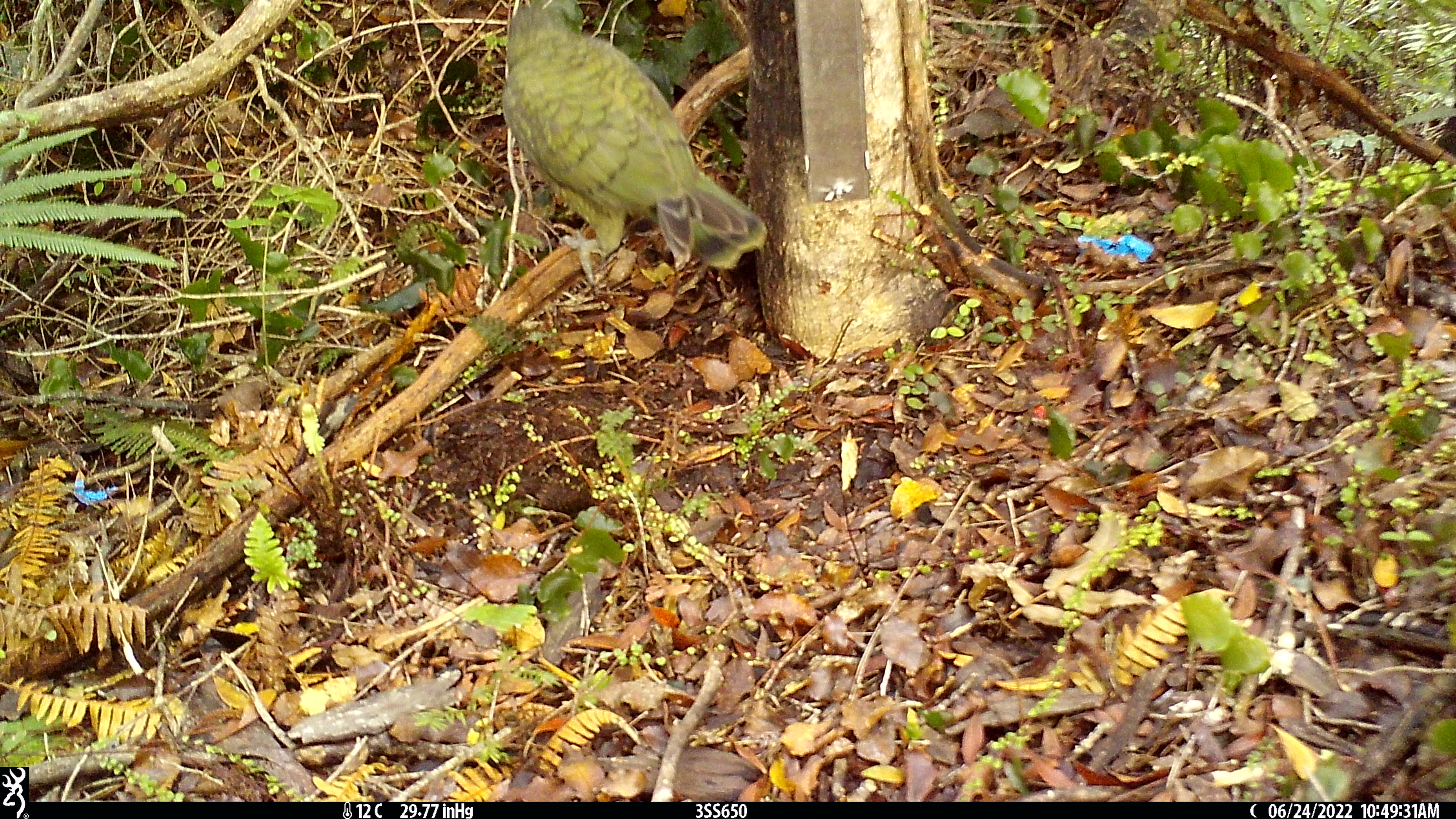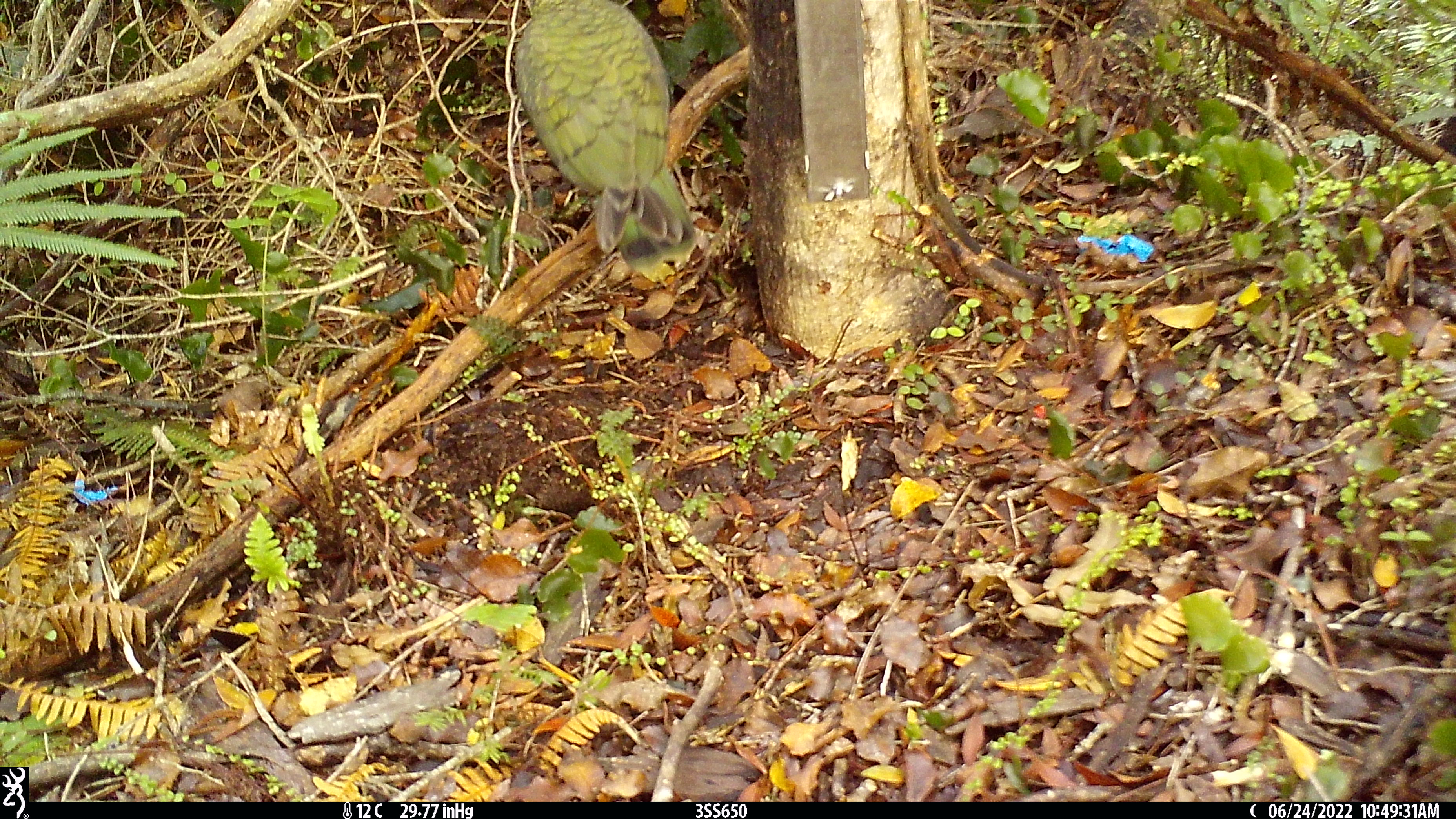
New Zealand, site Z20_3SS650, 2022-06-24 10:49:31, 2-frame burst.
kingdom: Animalia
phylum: Chordata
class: Aves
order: Psittaciformes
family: Strigopidae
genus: Nestor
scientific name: Nestor notabilis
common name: kea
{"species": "kea (Nestor notabilis)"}